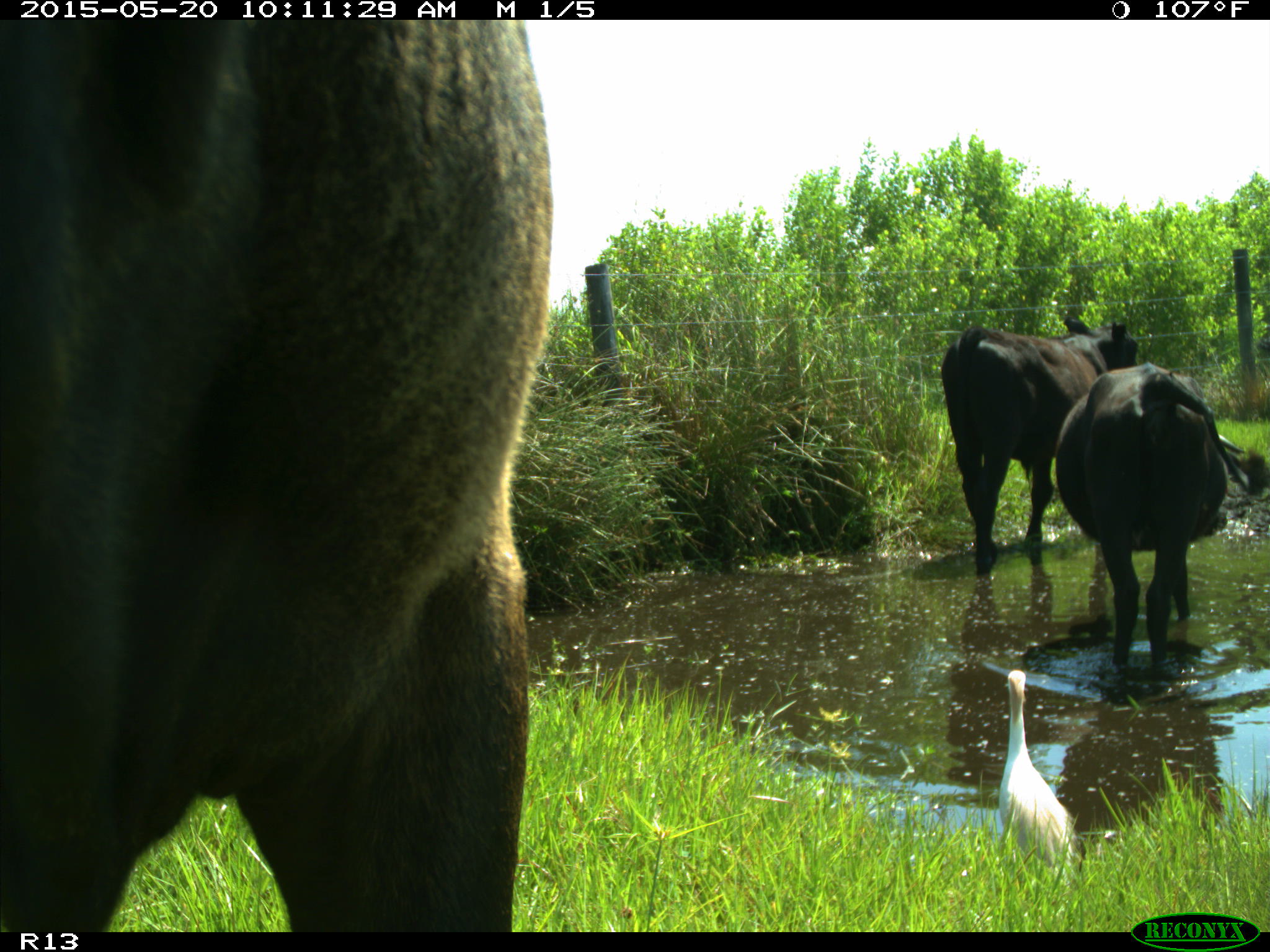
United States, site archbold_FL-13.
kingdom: Animalia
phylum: Chordata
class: Mammalia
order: Artiodactyla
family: Bovidae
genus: Bos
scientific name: Bos taurus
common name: domestic cow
Bos taurus (domestic cow).